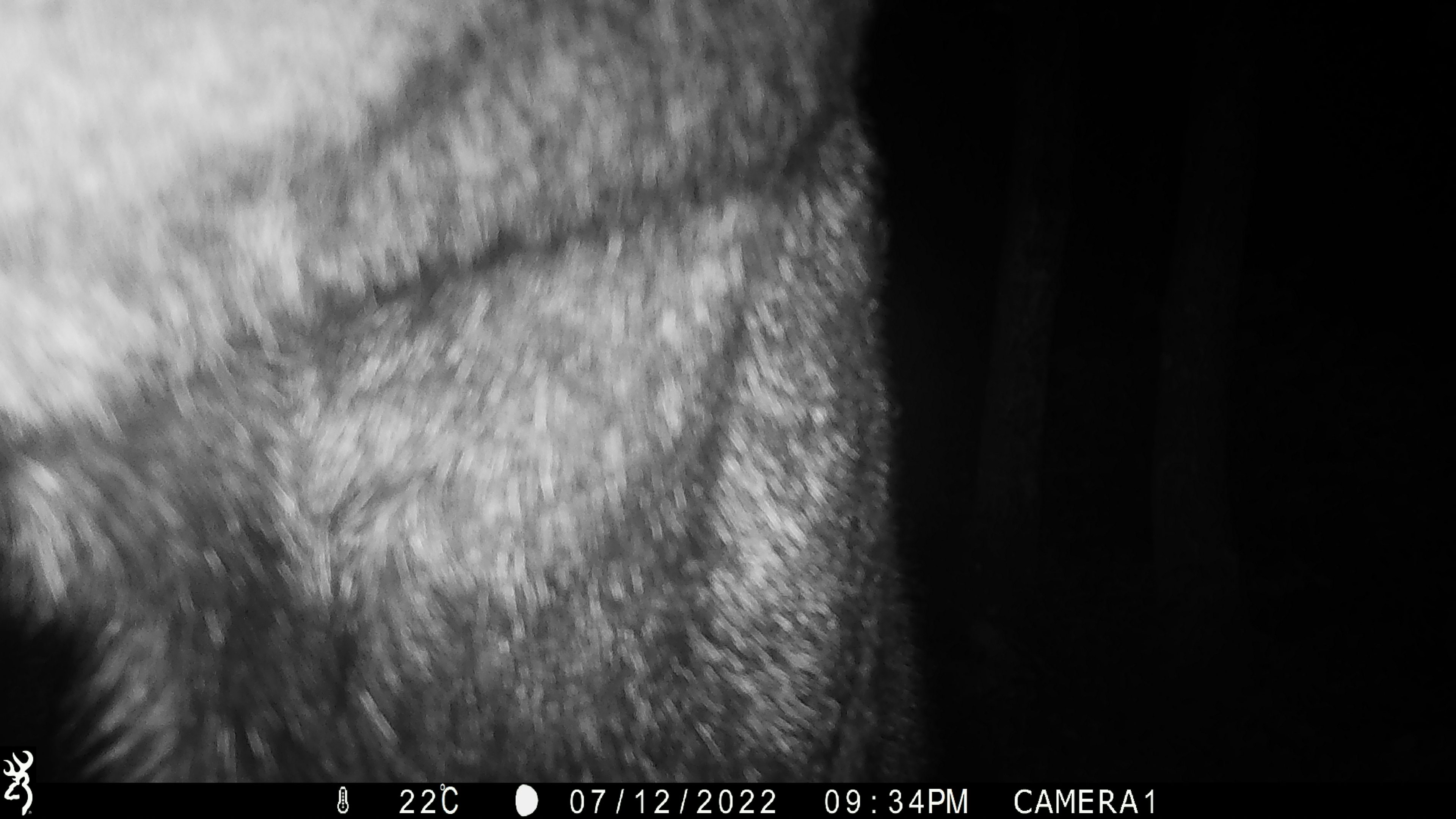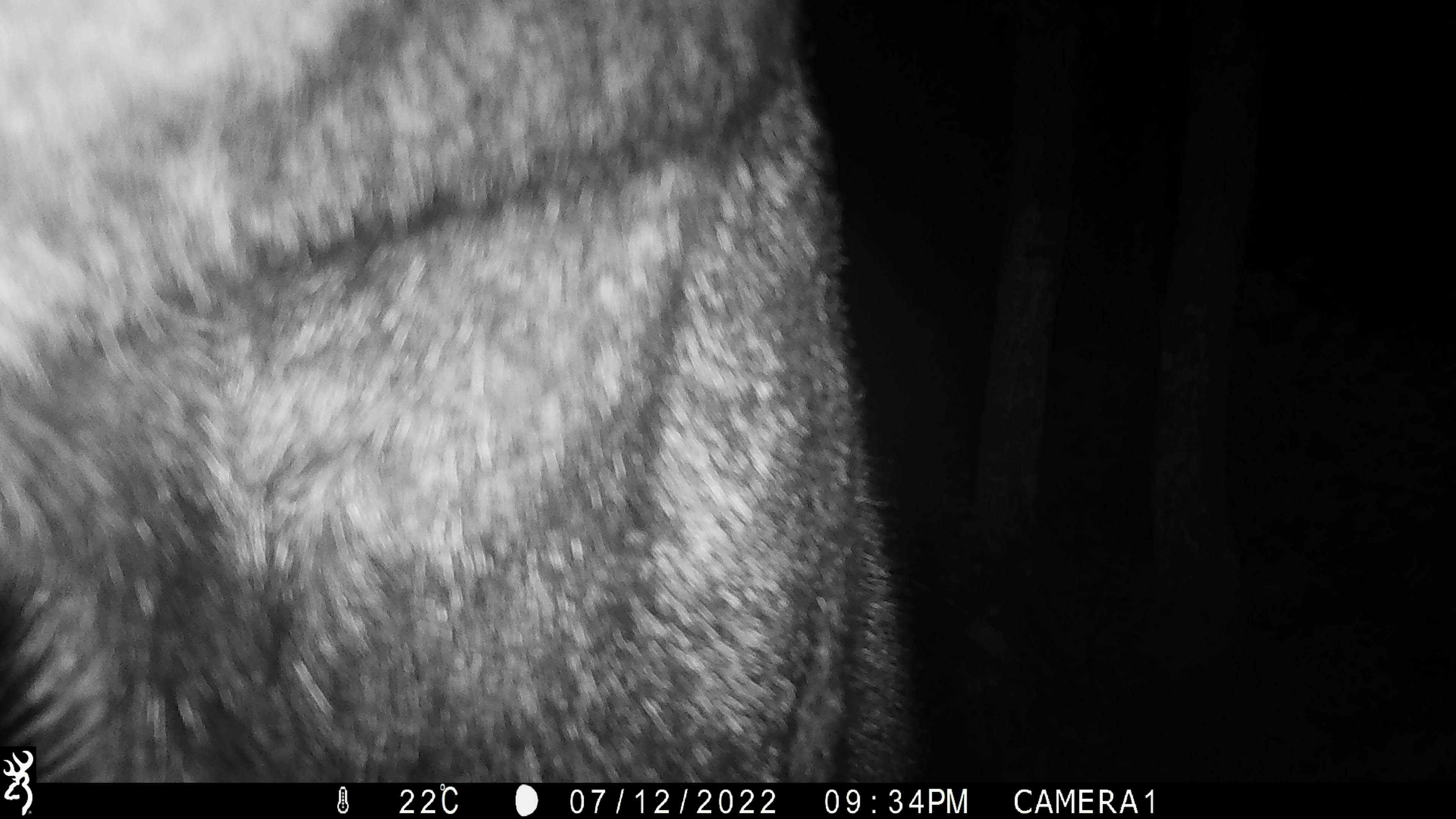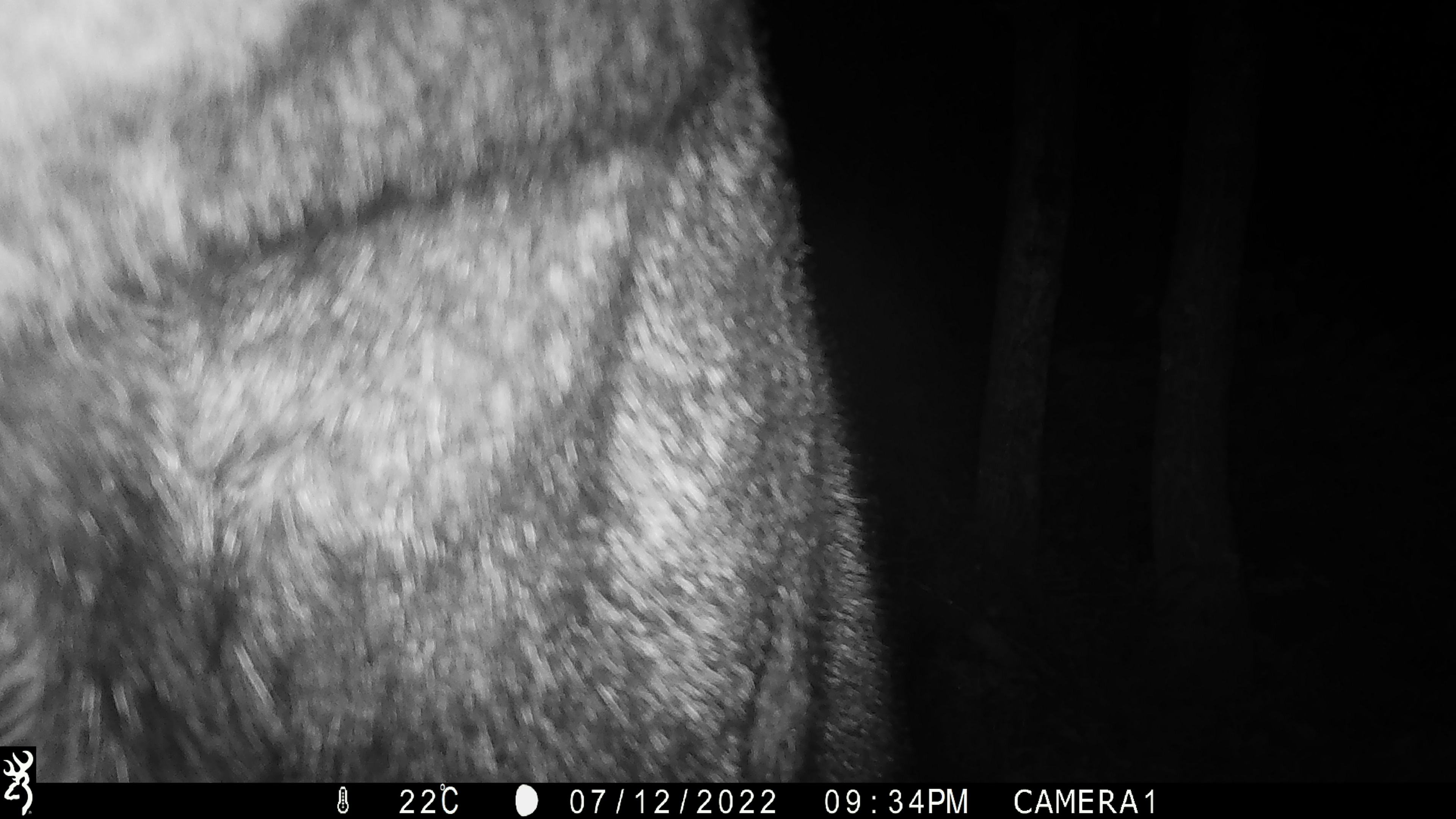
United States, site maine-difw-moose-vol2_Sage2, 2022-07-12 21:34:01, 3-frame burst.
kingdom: Animalia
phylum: Chordata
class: Mammalia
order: Artiodactyla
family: Cervidae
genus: Alces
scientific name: Alces alces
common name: moose